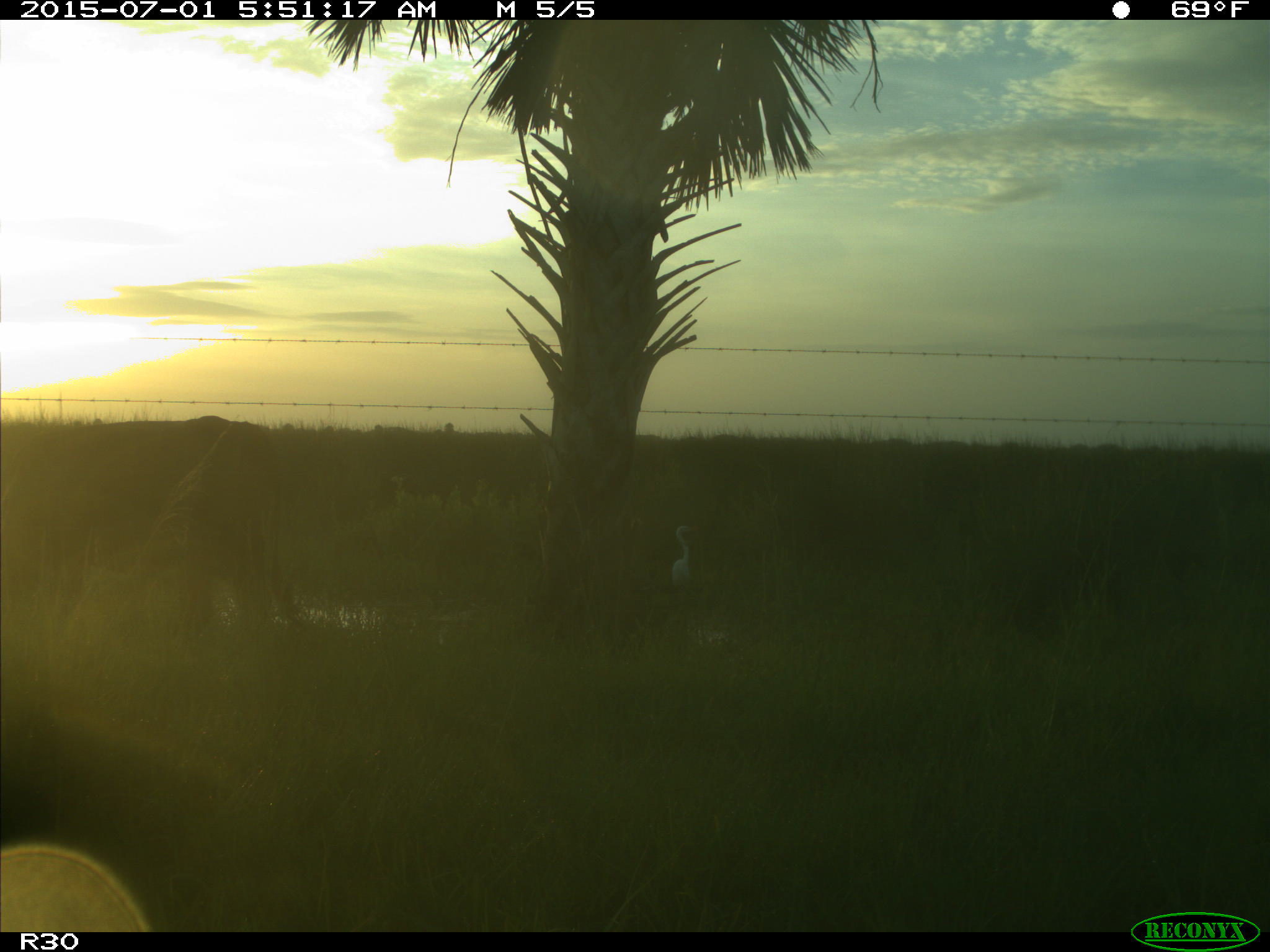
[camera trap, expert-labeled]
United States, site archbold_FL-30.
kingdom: Animalia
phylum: Chordata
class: Mammalia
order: Artiodactyla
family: Bovidae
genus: Bos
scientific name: Bos taurus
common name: domestic cow